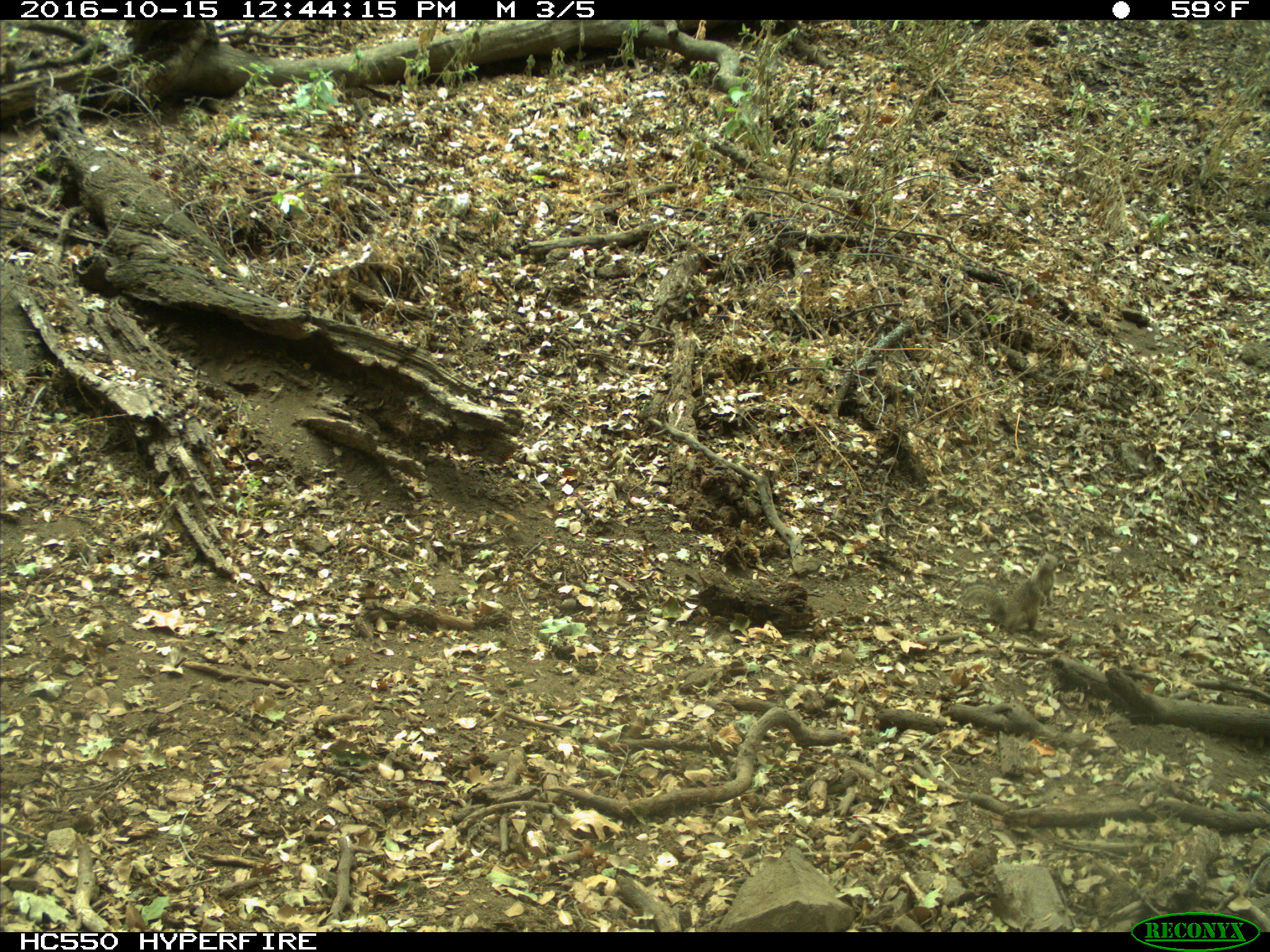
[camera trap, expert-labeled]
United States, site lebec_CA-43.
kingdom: Animalia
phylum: Chordata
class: Mammalia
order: Rodentia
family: Sciuridae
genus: Otospermophilus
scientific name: Otospermophilus beecheyi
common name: california ground squirrel